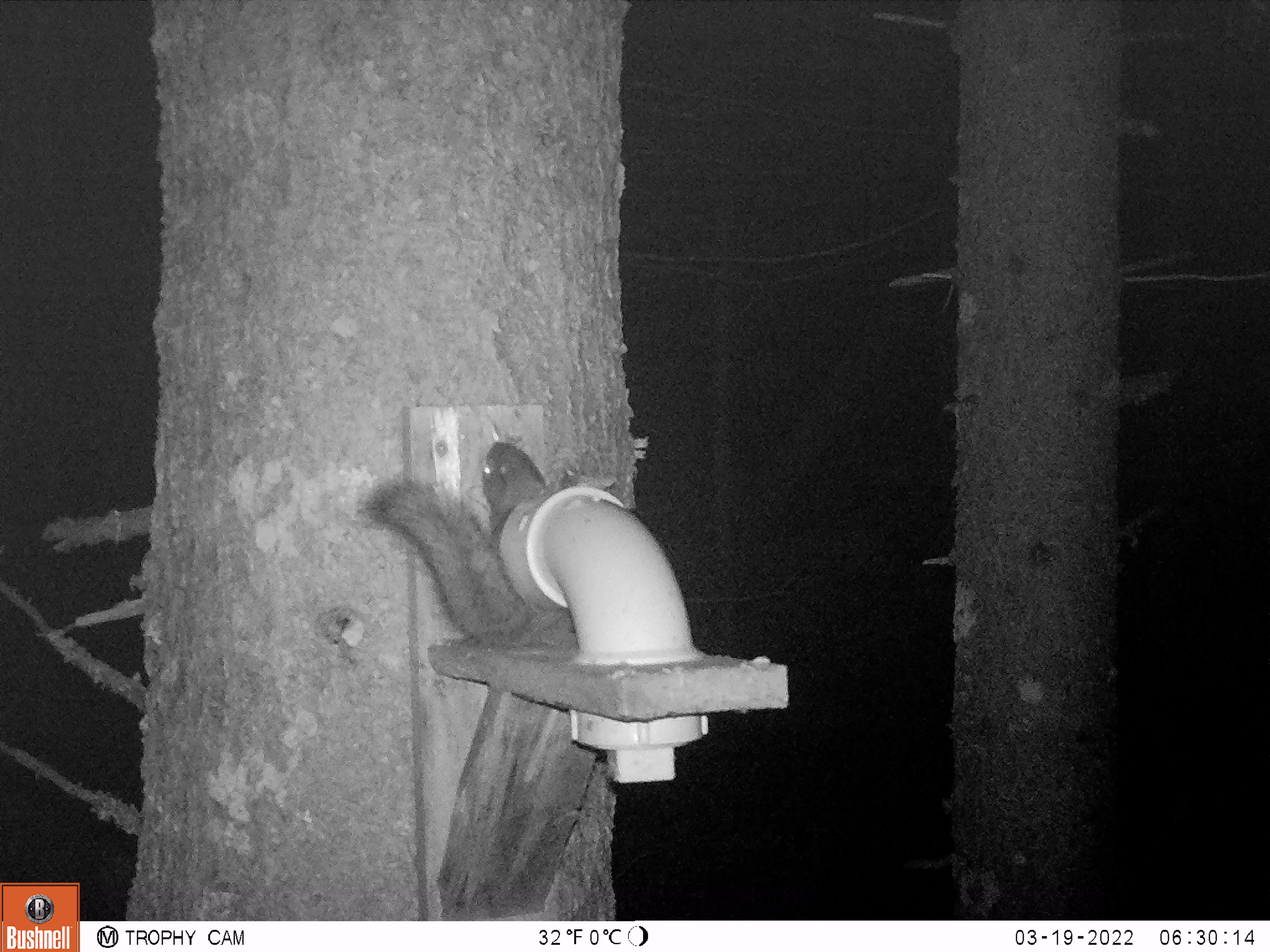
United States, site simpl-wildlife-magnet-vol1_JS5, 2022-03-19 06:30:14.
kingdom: Animalia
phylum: Chordata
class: Mammalia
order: Rodentia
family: Sciuridae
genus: Tamiasciurus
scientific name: Tamiasciurus hudsonicus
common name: red squirrel